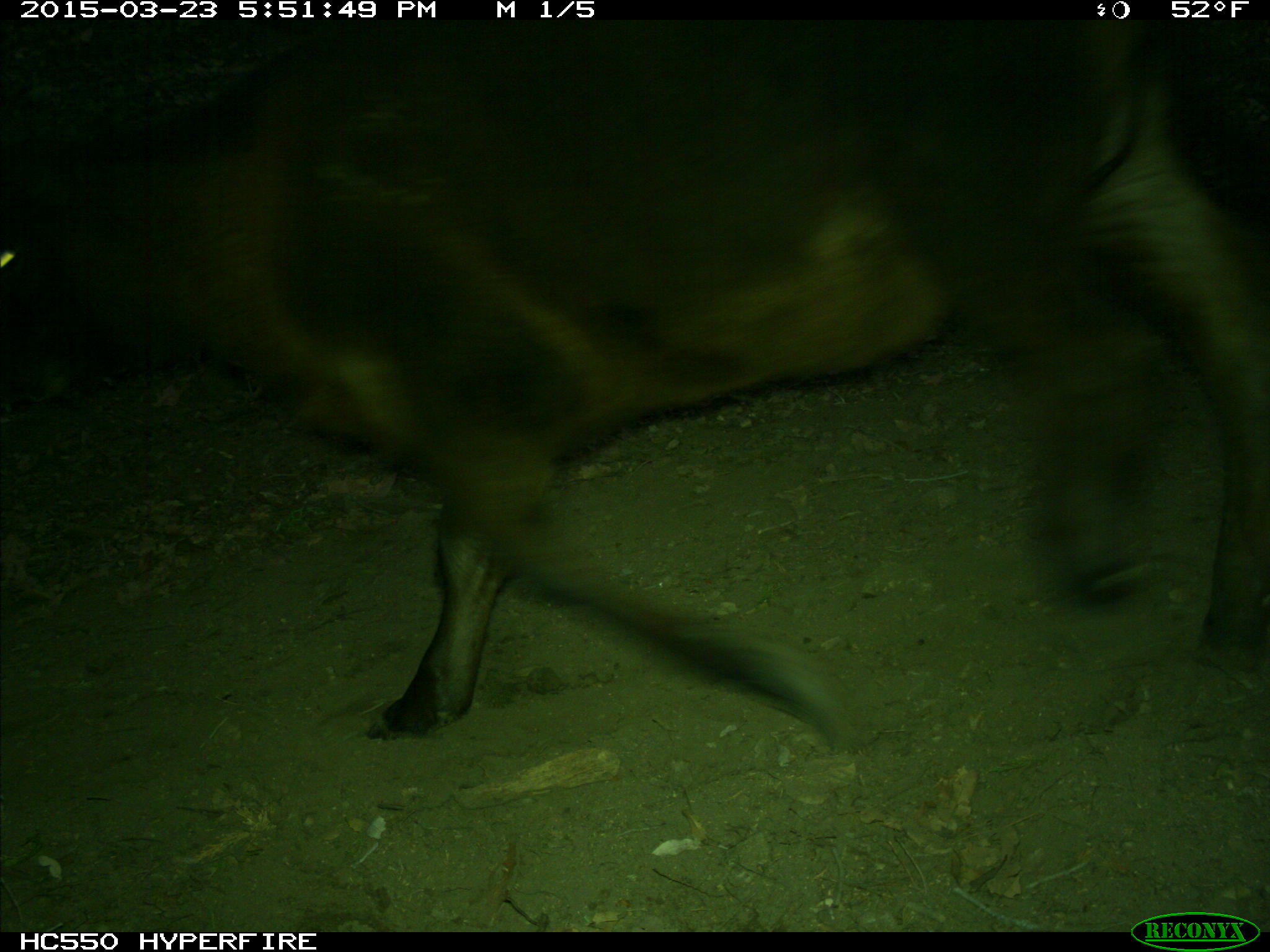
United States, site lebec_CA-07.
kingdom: Animalia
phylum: Chordata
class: Mammalia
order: Artiodactyla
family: Bovidae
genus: Bos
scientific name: Bos taurus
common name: domestic cow